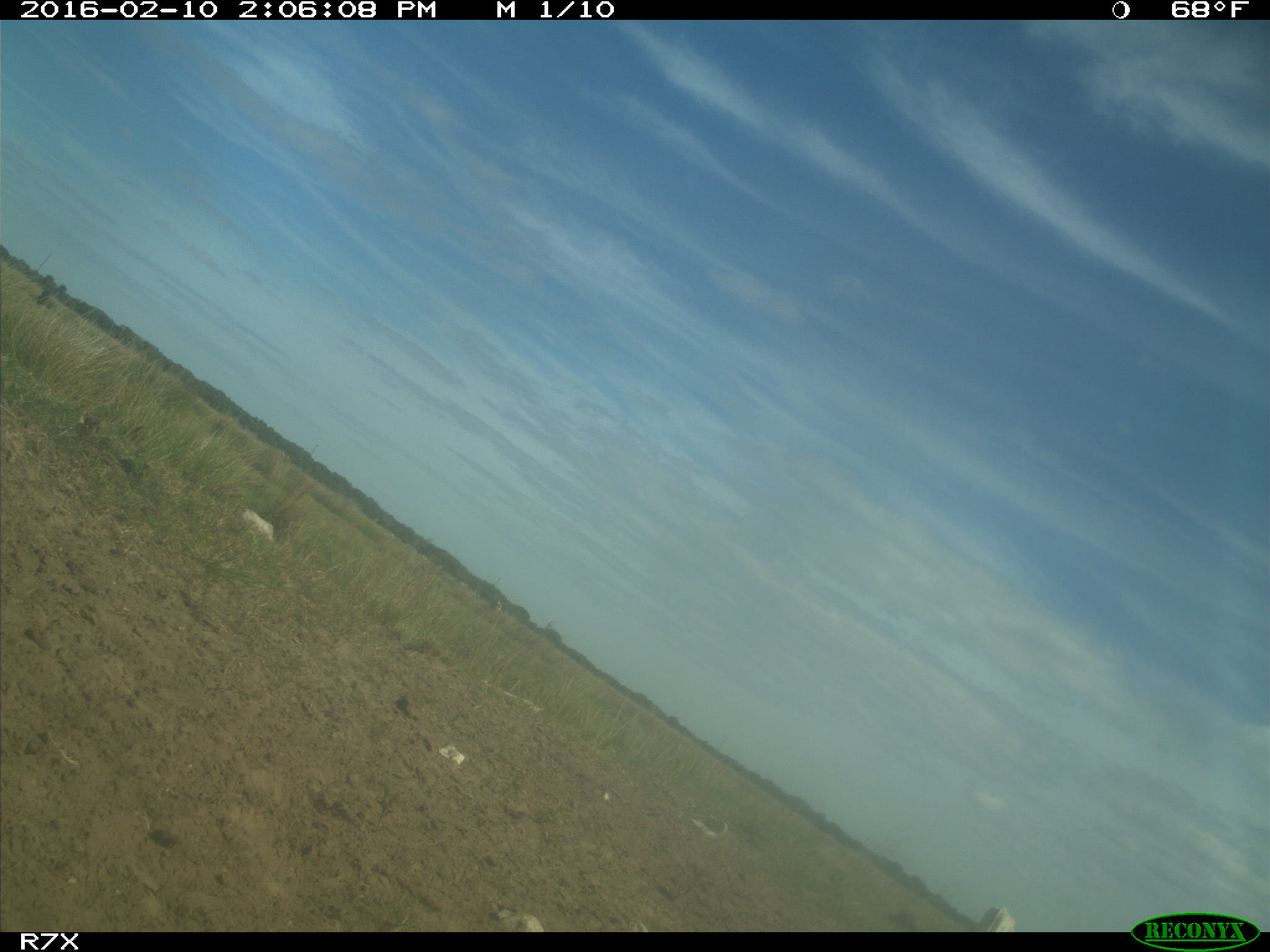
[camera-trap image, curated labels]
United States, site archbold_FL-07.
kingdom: Animalia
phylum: Chordata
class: Mammalia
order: Artiodactyla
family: Bovidae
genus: Bos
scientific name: Bos taurus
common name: domestic cow